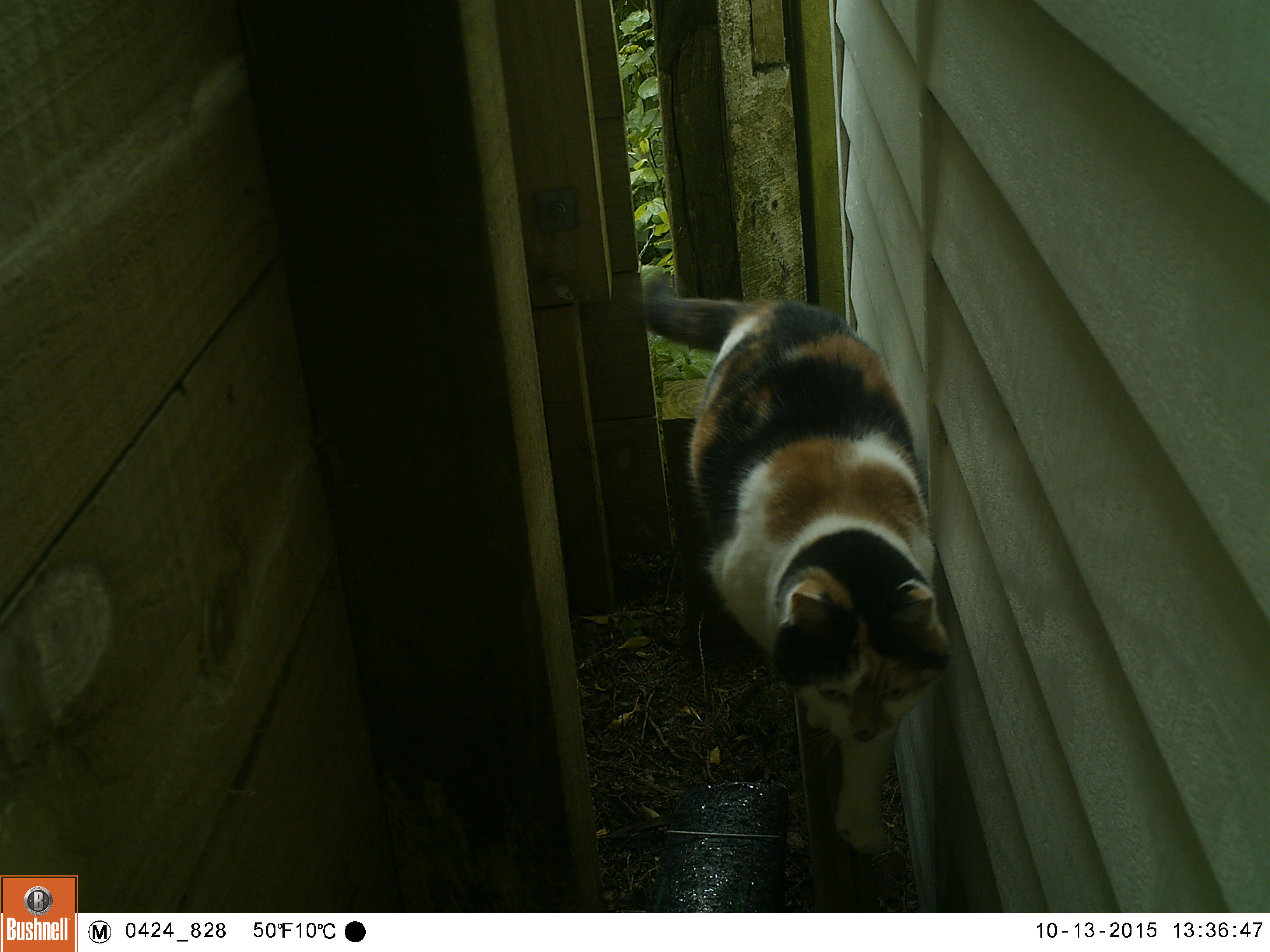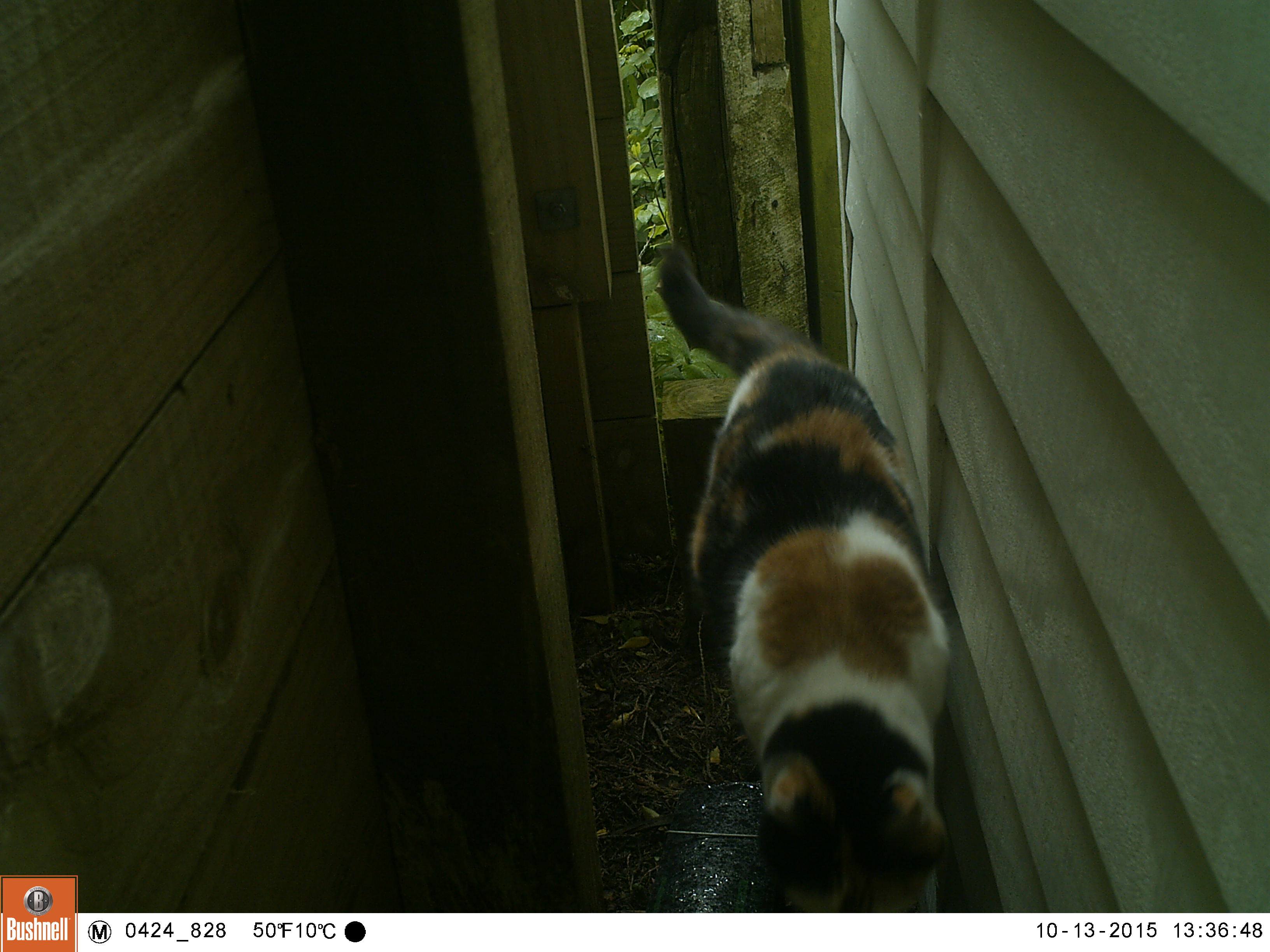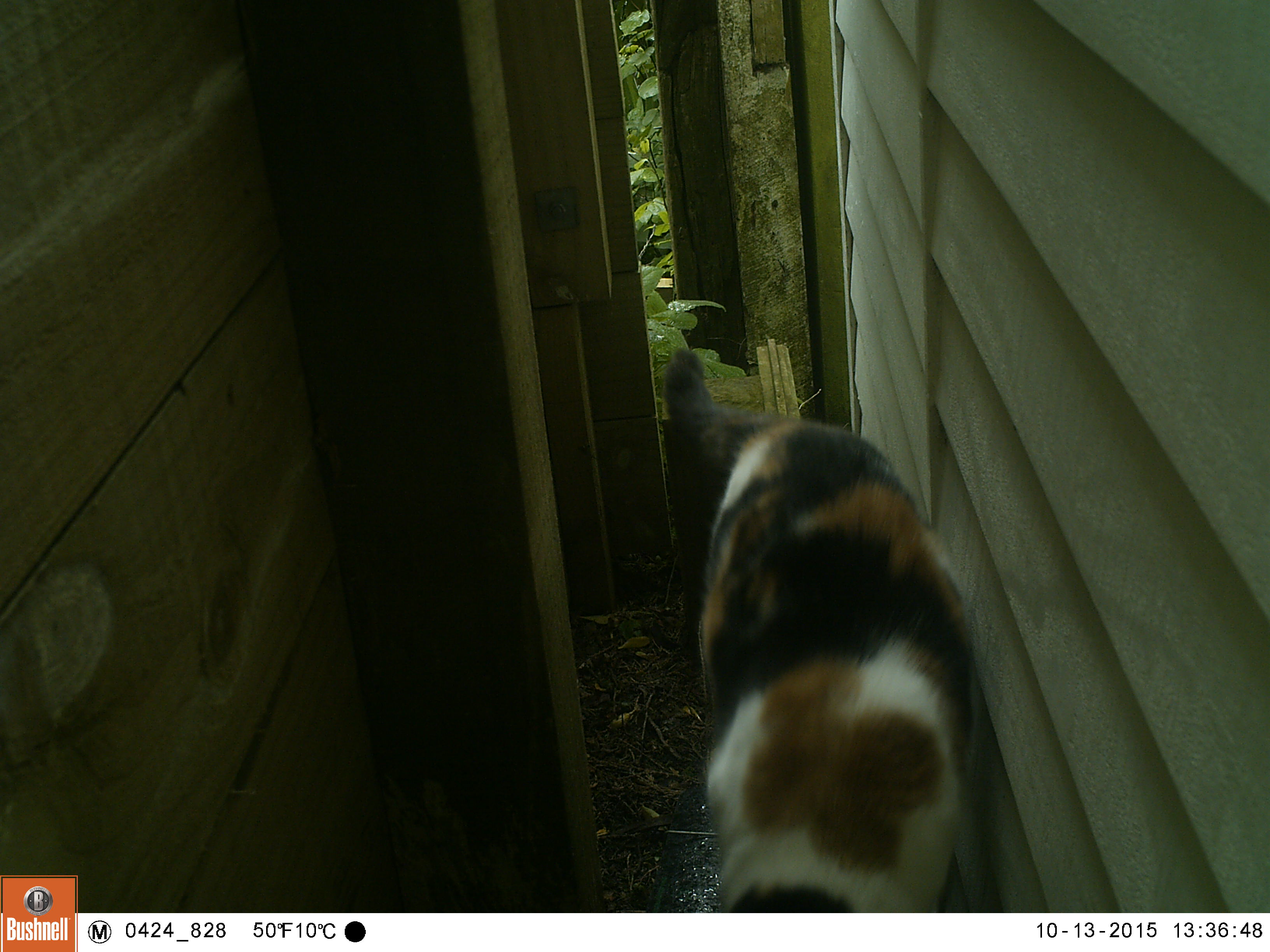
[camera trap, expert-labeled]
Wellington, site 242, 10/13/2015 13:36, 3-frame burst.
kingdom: Animalia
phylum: Chordata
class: Mammalia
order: Carnivora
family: Felidae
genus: Felis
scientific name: Felis catus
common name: cat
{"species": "cat (Felis catus)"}